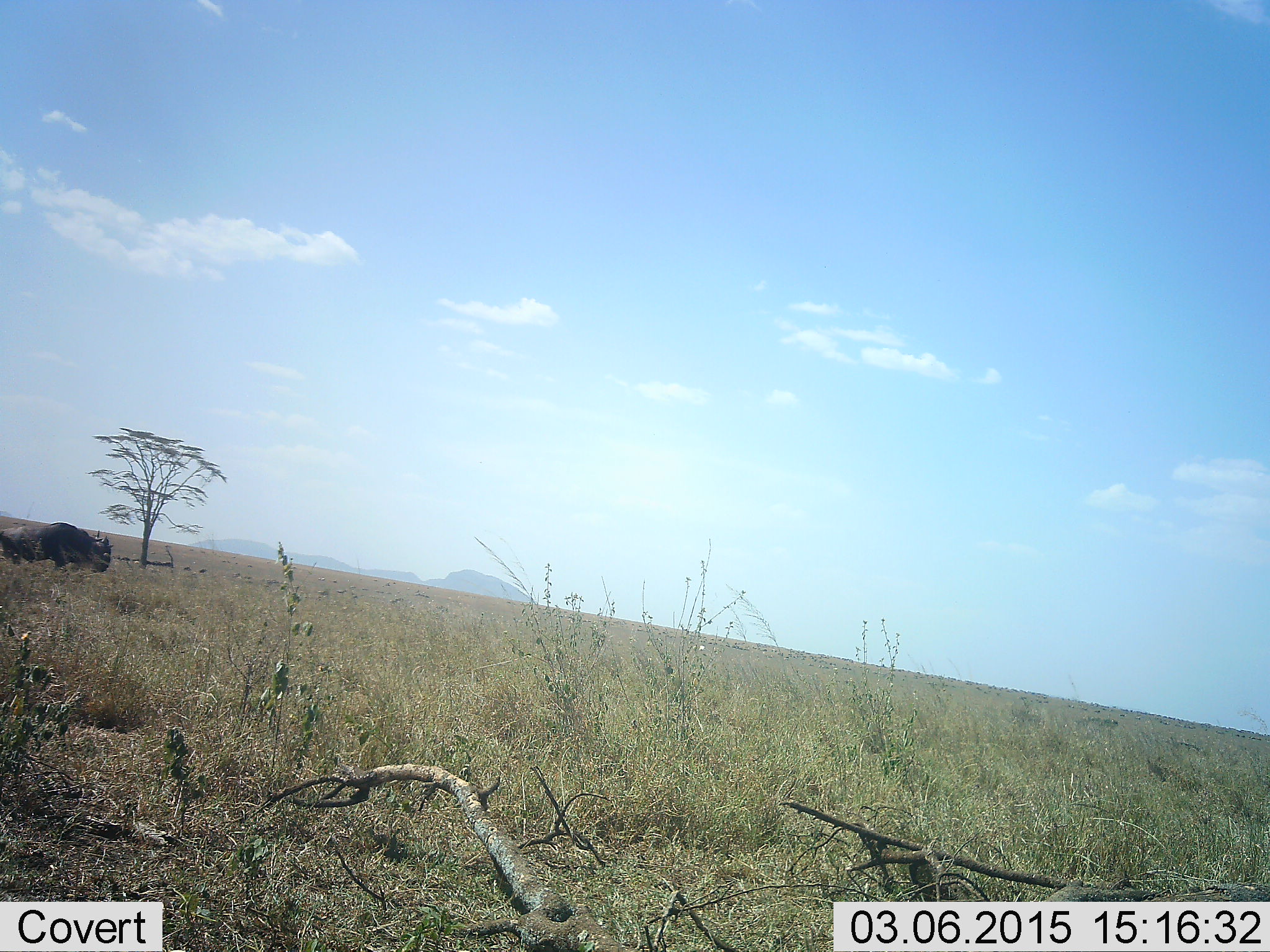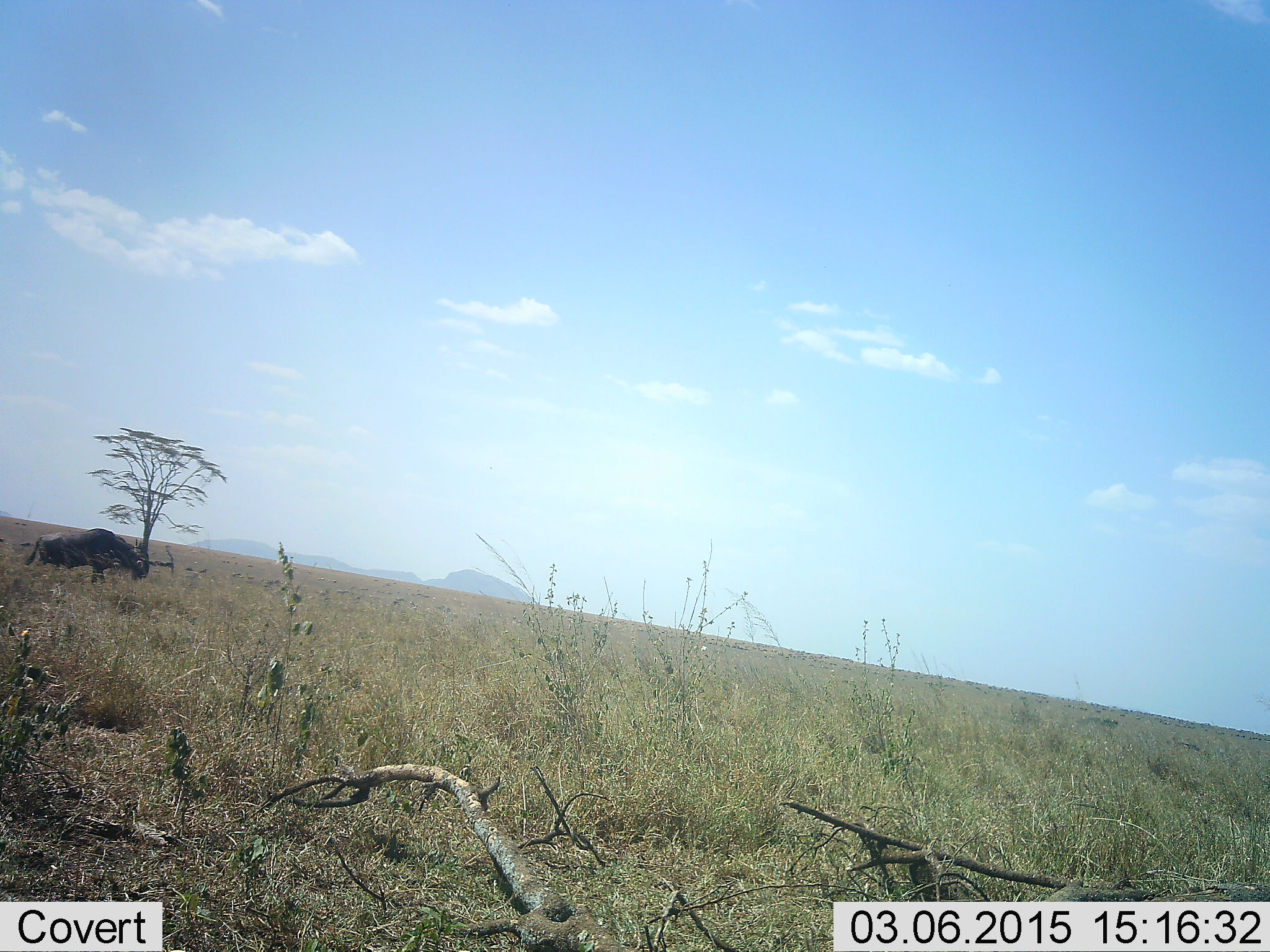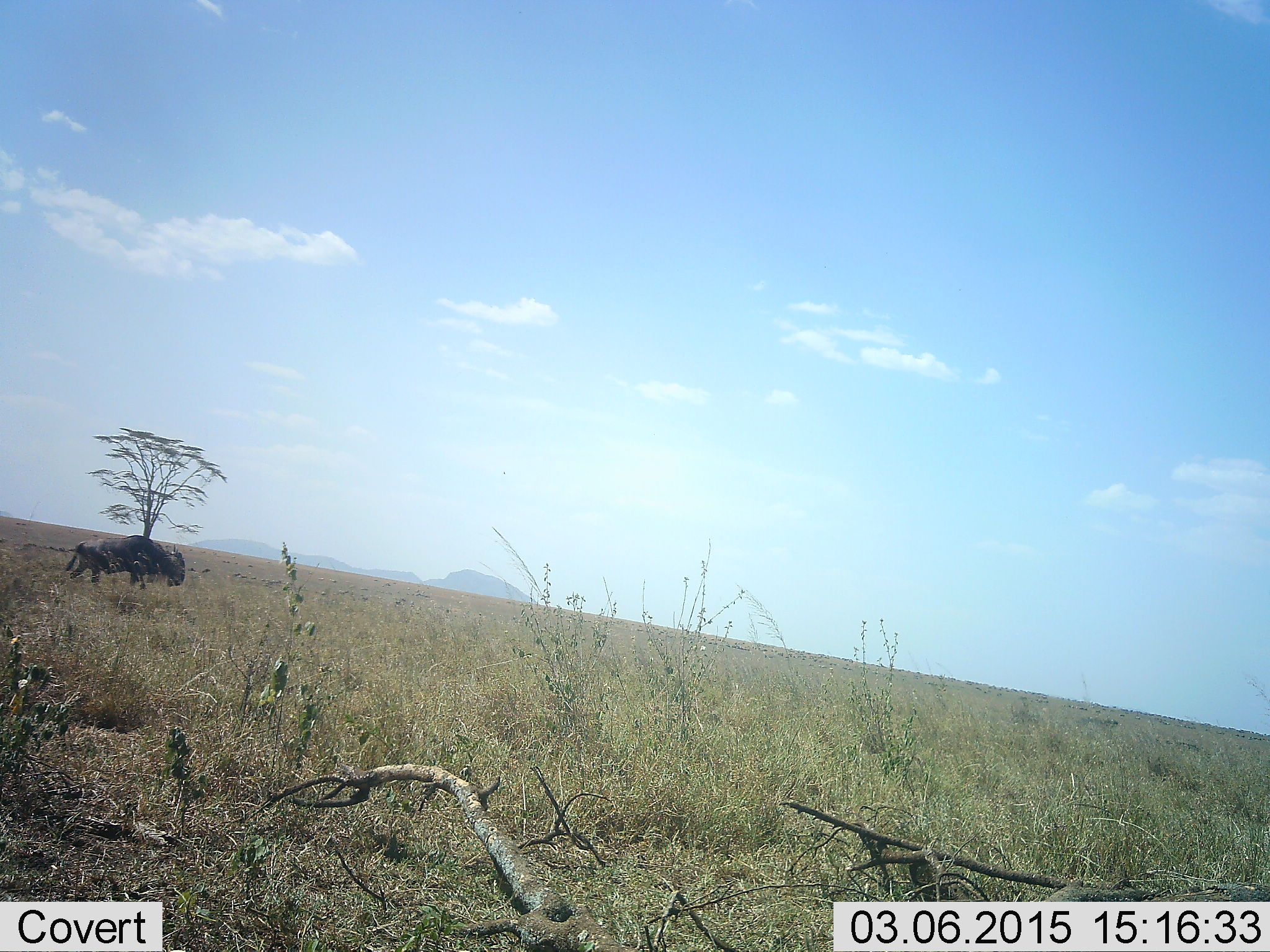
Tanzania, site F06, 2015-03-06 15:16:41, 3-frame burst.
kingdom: Animalia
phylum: Chordata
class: Mammalia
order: Artiodactyla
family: Bovidae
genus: Connochaetes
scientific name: Connochaetes taurinus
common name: blue wildebeest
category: wildebeest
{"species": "wildebeest (blue wildebeest) (Connochaetes taurinus)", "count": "1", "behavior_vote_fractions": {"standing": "11%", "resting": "0%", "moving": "78%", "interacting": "0%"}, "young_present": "0%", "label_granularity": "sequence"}